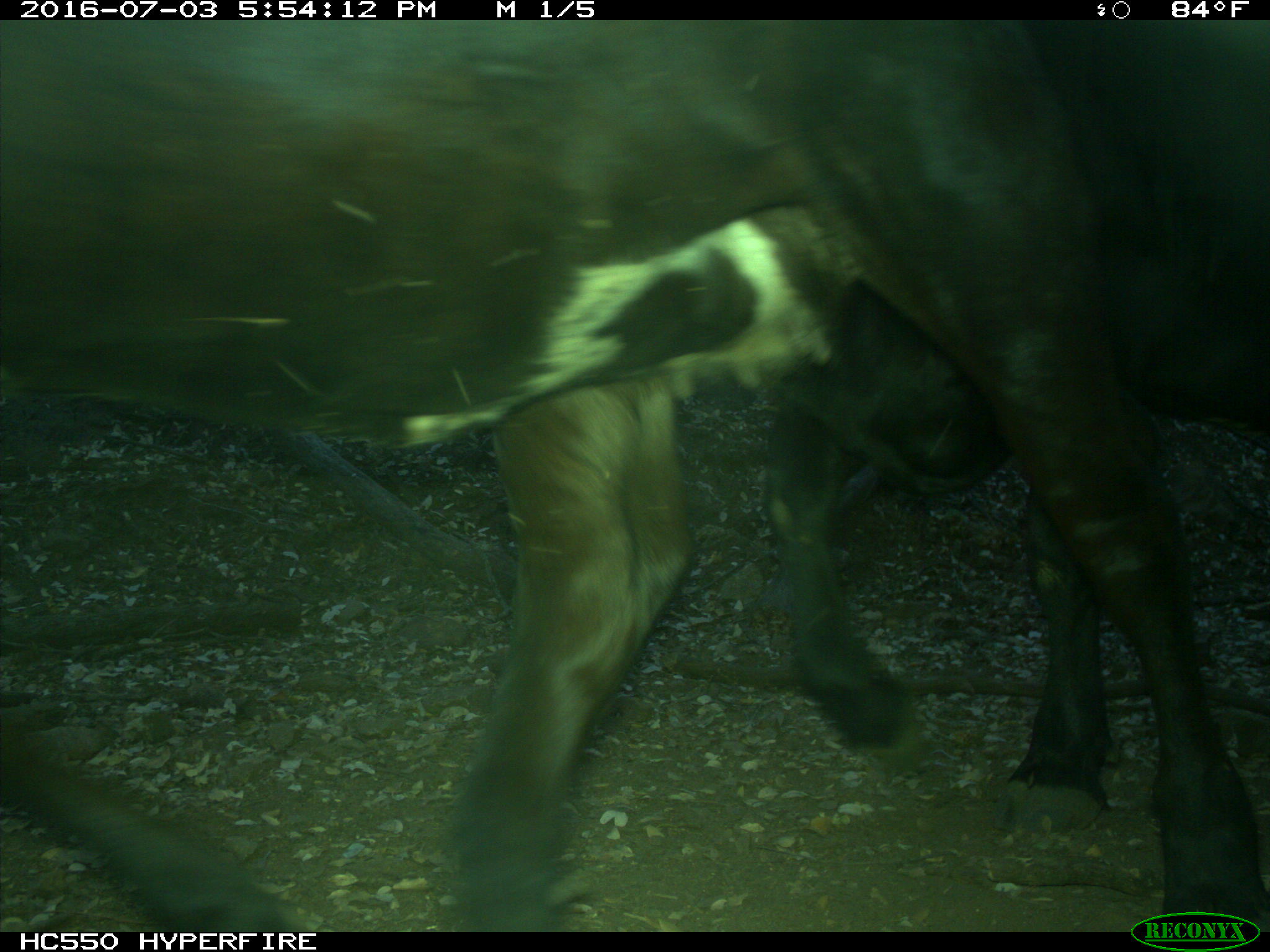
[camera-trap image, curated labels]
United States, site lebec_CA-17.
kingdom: Animalia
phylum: Chordata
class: Mammalia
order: Artiodactyla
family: Bovidae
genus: Bos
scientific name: Bos taurus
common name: domestic cow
Bos taurus (domestic cow).